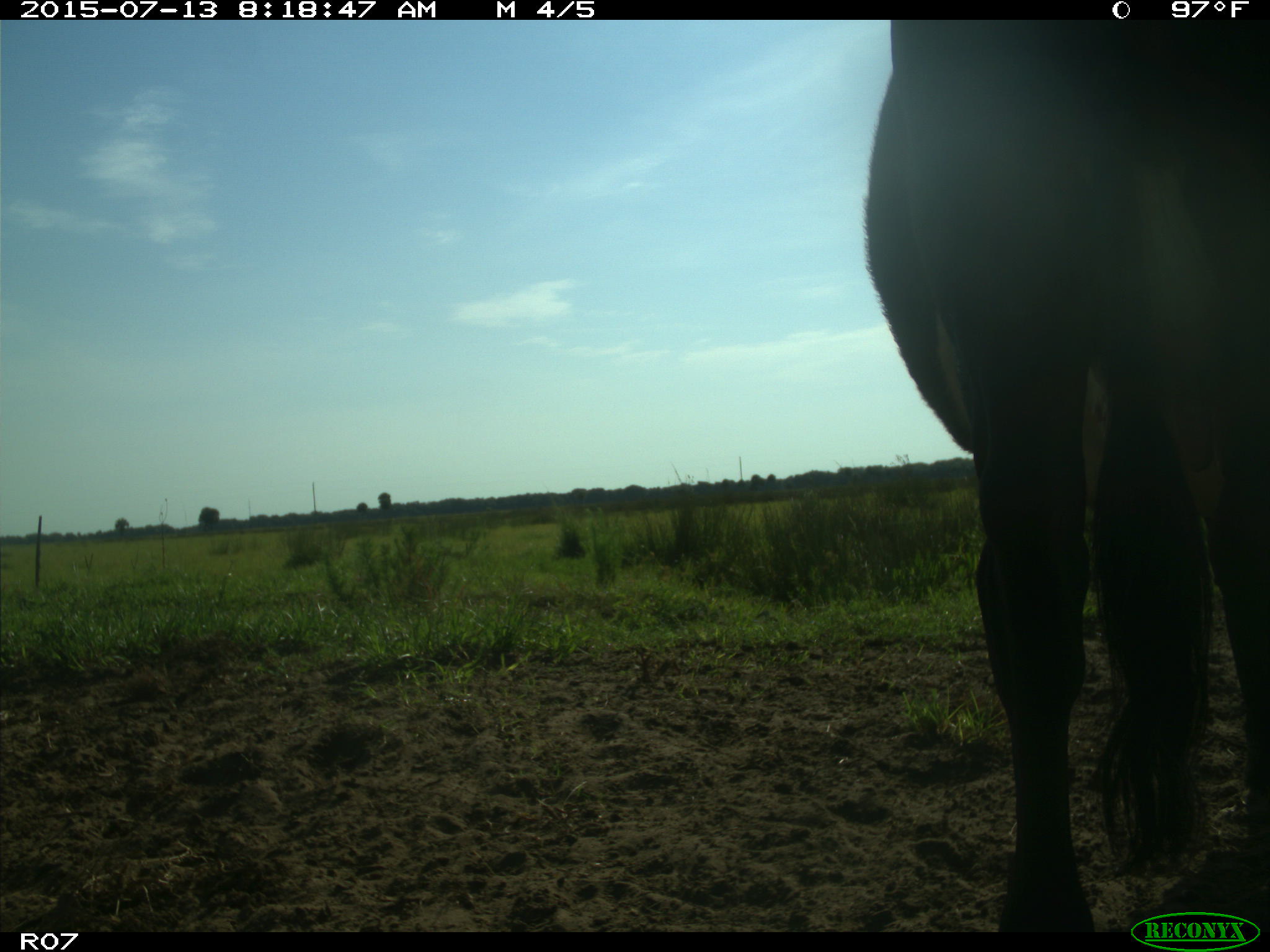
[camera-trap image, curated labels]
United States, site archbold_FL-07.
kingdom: Animalia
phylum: Chordata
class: Mammalia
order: Artiodactyla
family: Bovidae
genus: Bos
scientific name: Bos taurus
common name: domestic cow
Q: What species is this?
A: Bos taurus (domestic cow).